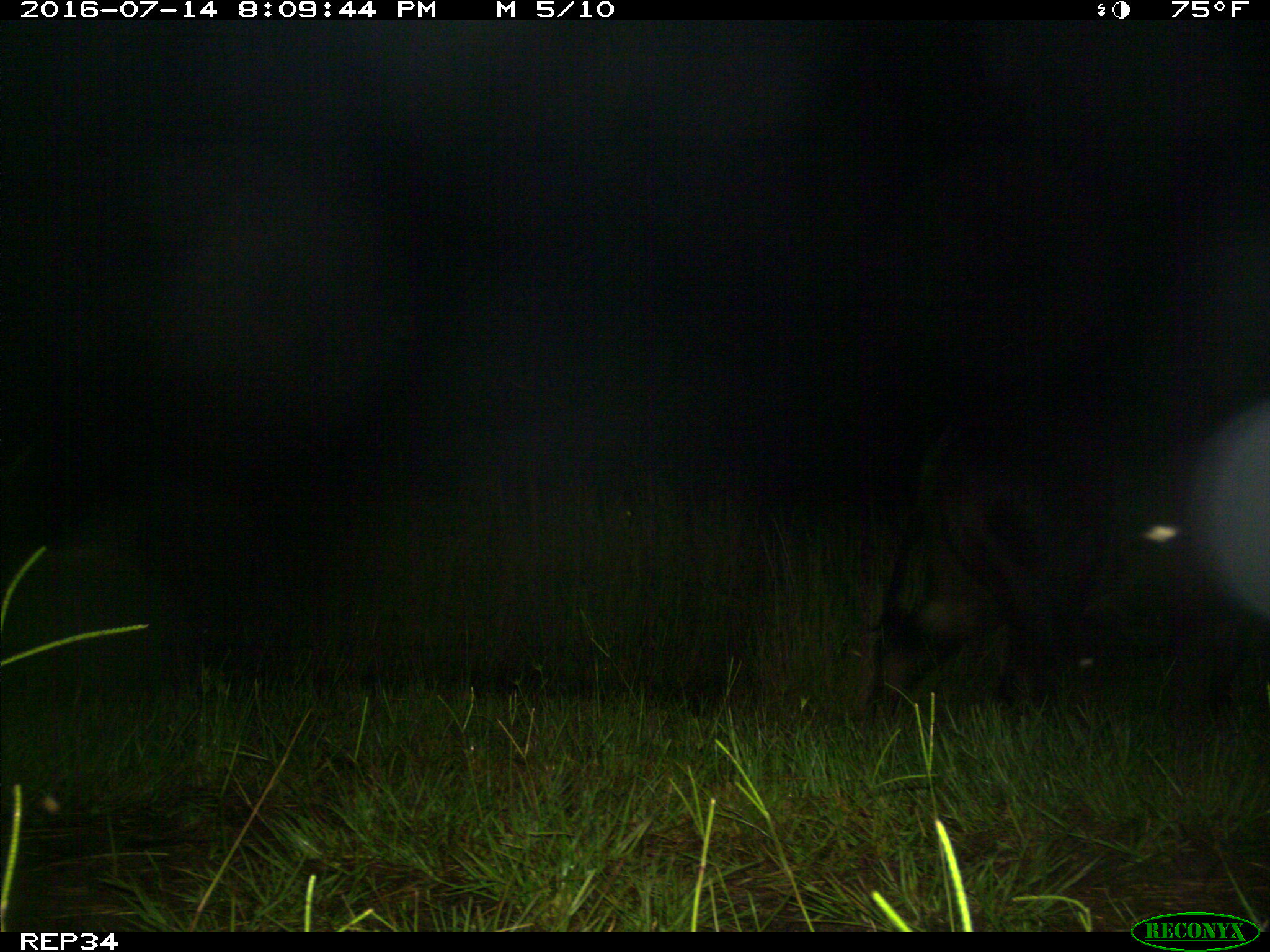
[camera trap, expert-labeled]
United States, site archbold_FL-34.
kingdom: Animalia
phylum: Chordata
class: Mammalia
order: Artiodactyla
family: Bovidae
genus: Bos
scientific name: Bos taurus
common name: domestic cow